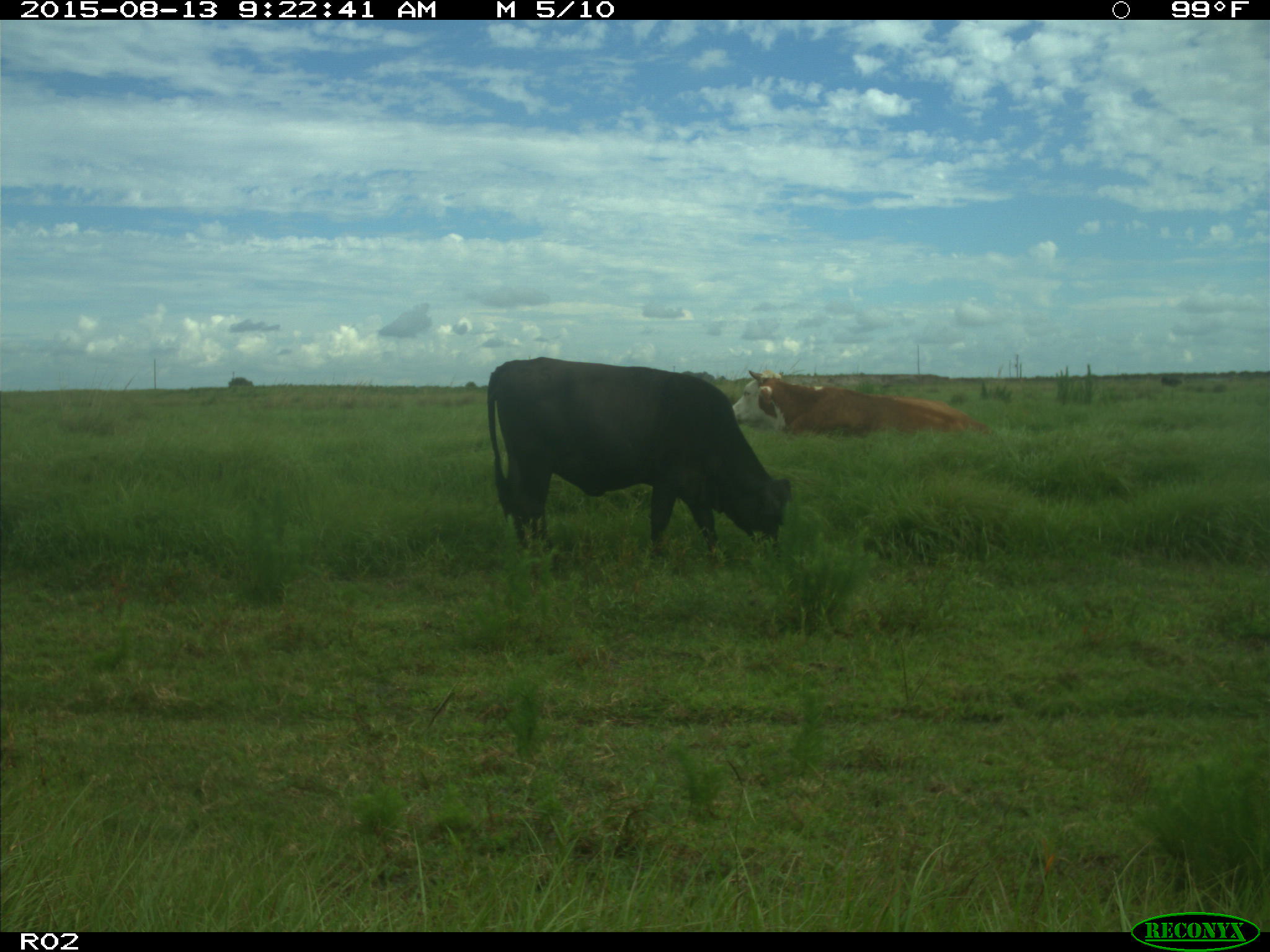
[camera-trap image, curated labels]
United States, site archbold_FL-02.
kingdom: Animalia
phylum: Chordata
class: Mammalia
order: Artiodactyla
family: Bovidae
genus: Bos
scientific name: Bos taurus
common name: domestic cow